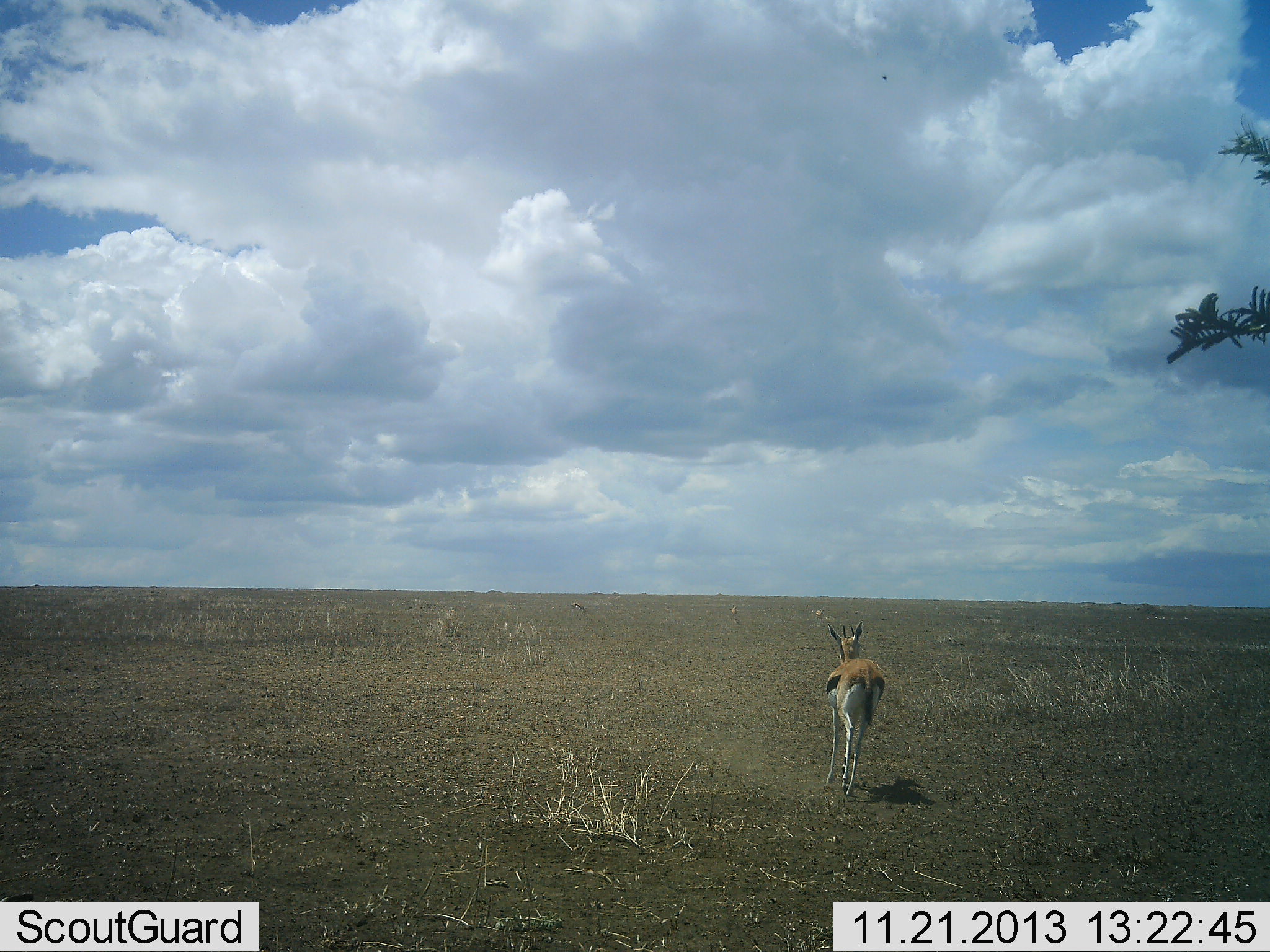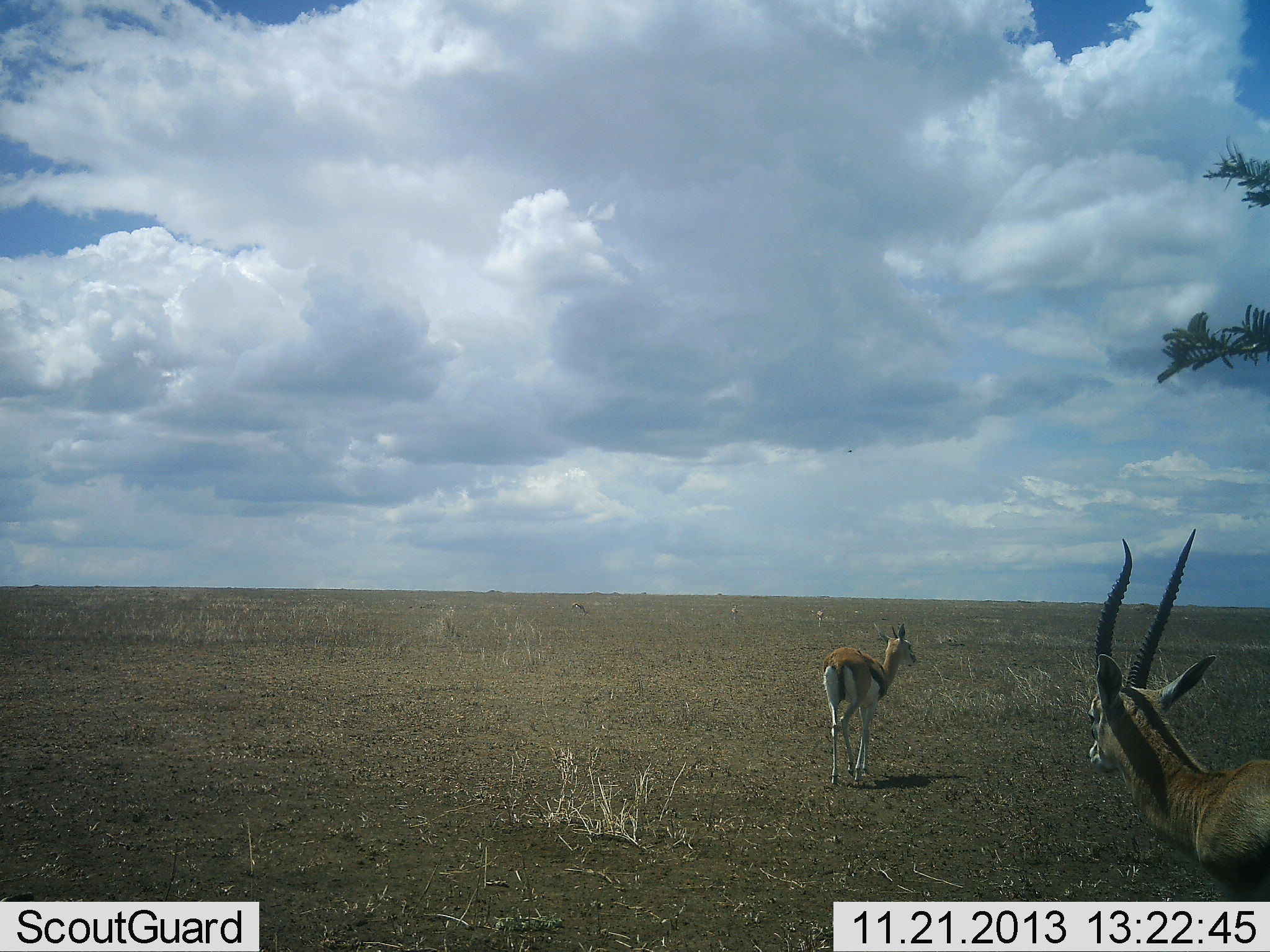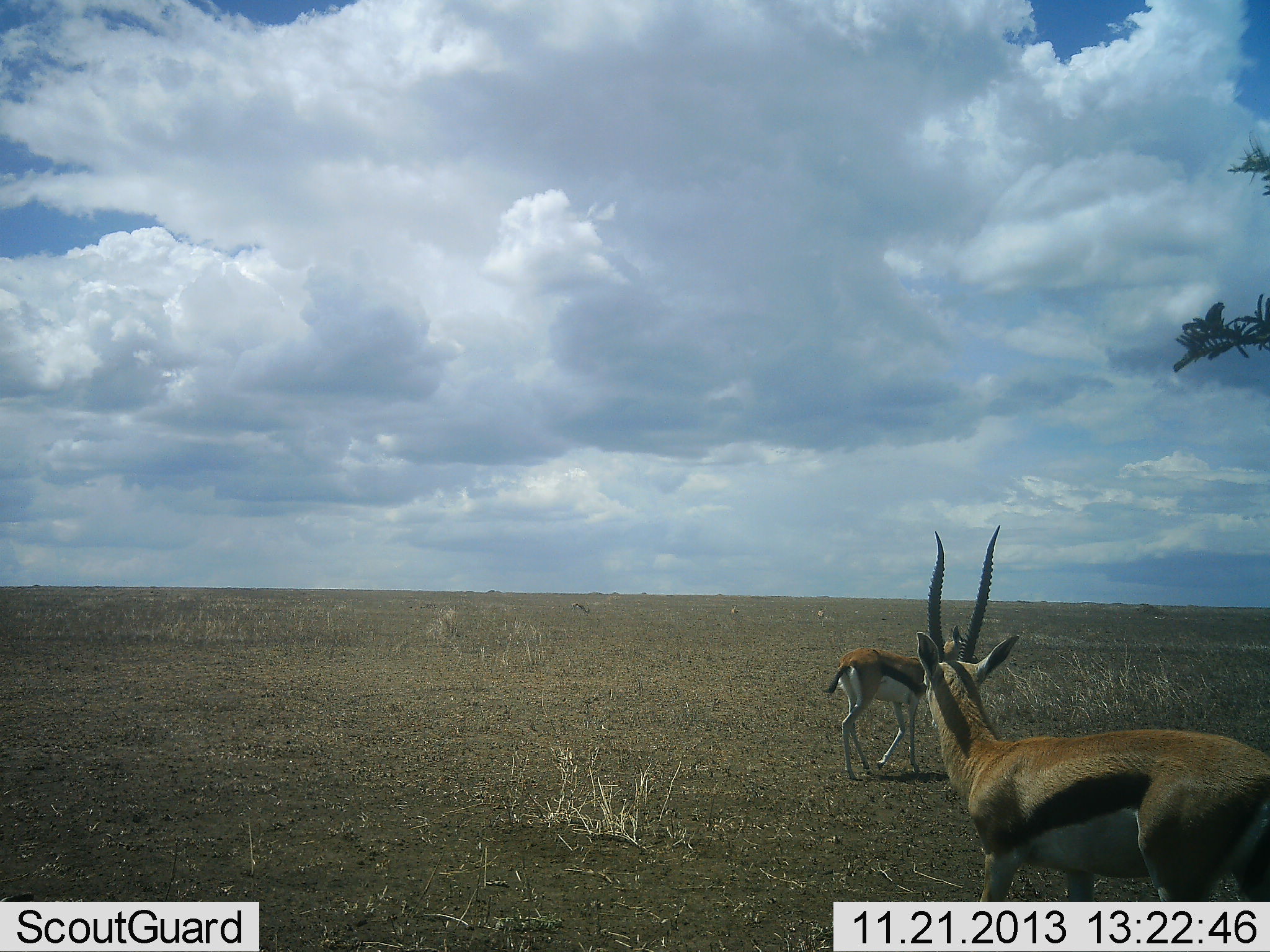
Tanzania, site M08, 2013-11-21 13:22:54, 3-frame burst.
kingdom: Animalia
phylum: Chordata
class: Mammalia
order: Artiodactyla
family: Bovidae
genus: Eudorcas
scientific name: Eudorcas thomsonii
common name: thomson's gazelle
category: gazellethomsons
Gazellethomsons (thomson's gazelle) (Eudorcas thomsonii), count 2. Behavior (volunteer vote fractions): standing 20%, resting 0%, moving 100%, interacting 0%. Young present (vote fraction): 10%. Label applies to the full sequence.